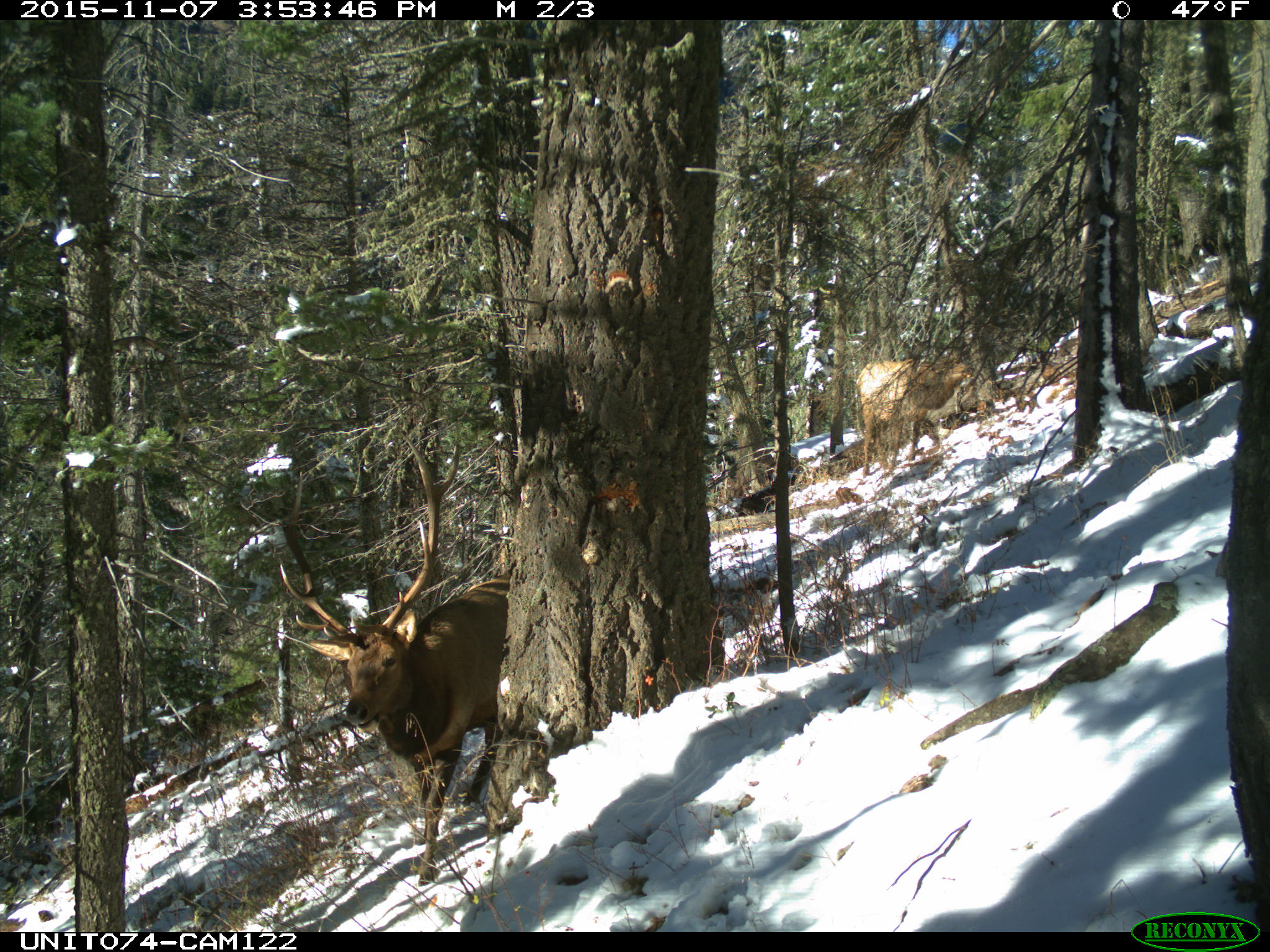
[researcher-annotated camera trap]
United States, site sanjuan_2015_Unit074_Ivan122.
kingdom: Animalia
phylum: Chordata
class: Mammalia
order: Artiodactyla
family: Cervidae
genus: Cervus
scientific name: Cervus elaphus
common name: red deer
Cervus elaphus (red deer).